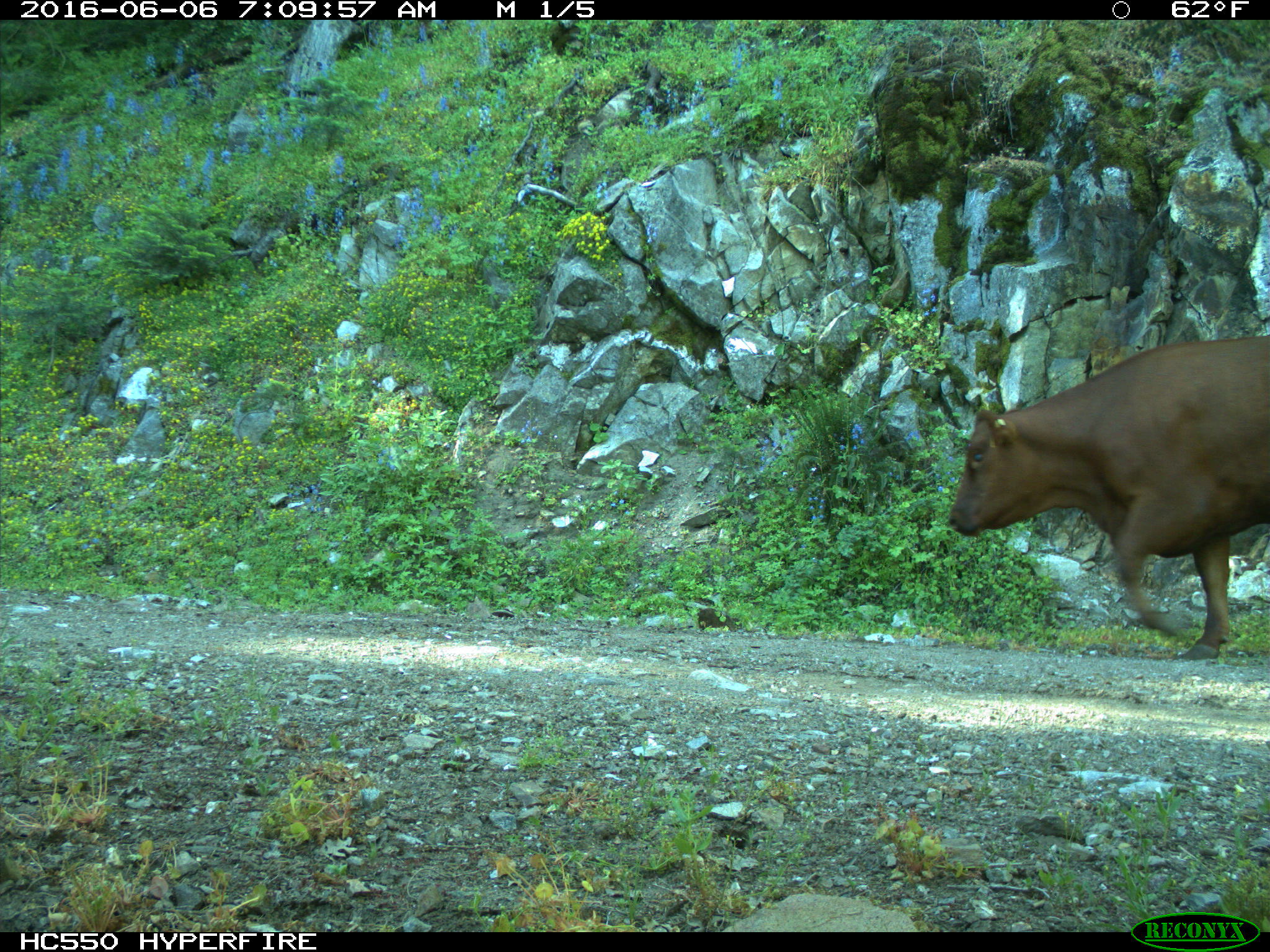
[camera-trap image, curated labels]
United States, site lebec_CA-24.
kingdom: Animalia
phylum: Chordata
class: Mammalia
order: Artiodactyla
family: Bovidae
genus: Bos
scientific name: Bos taurus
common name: domestic cow